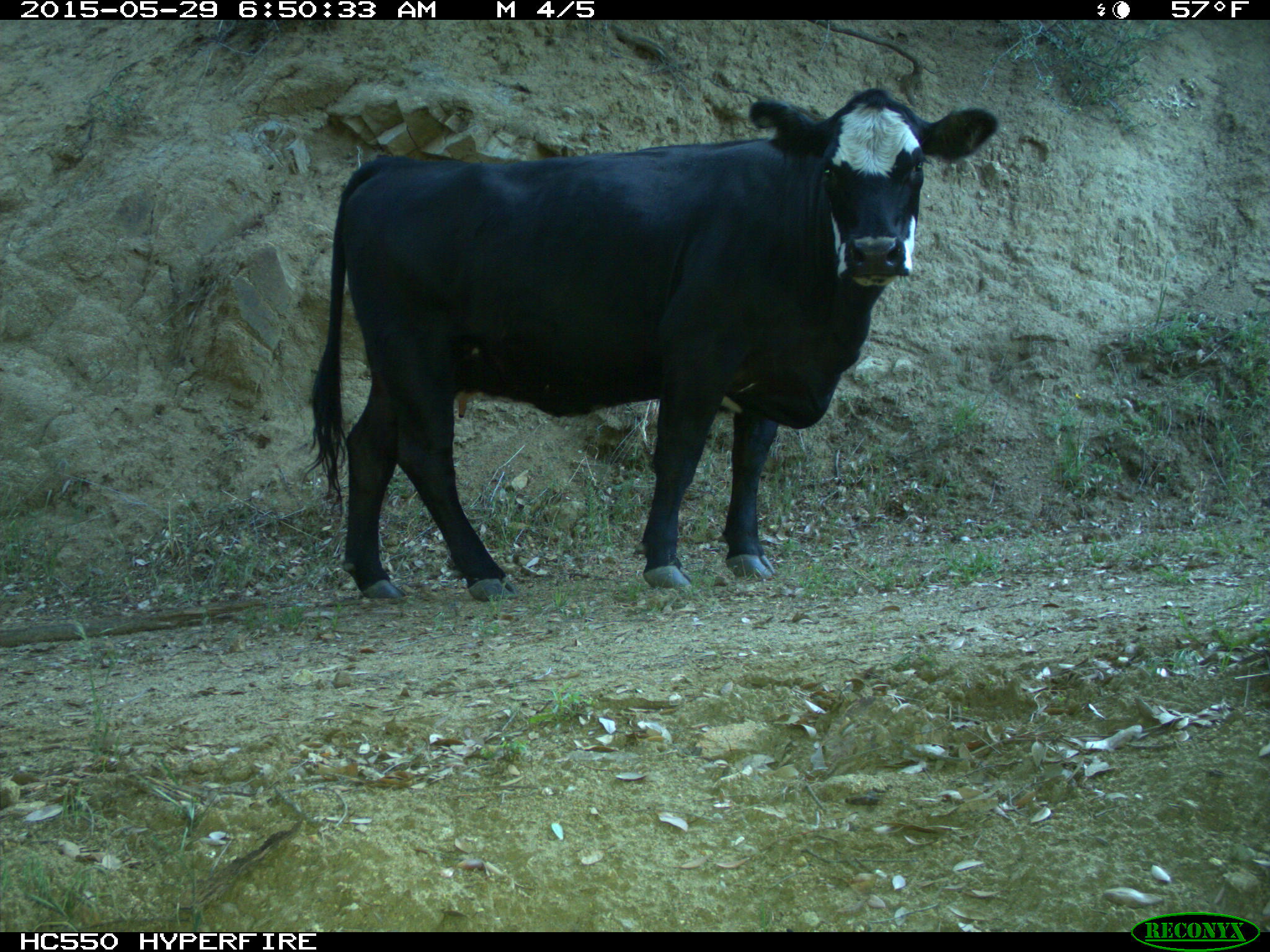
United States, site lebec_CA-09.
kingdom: Animalia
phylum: Chordata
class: Mammalia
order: Artiodactyla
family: Bovidae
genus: Bos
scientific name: Bos taurus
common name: domestic cow